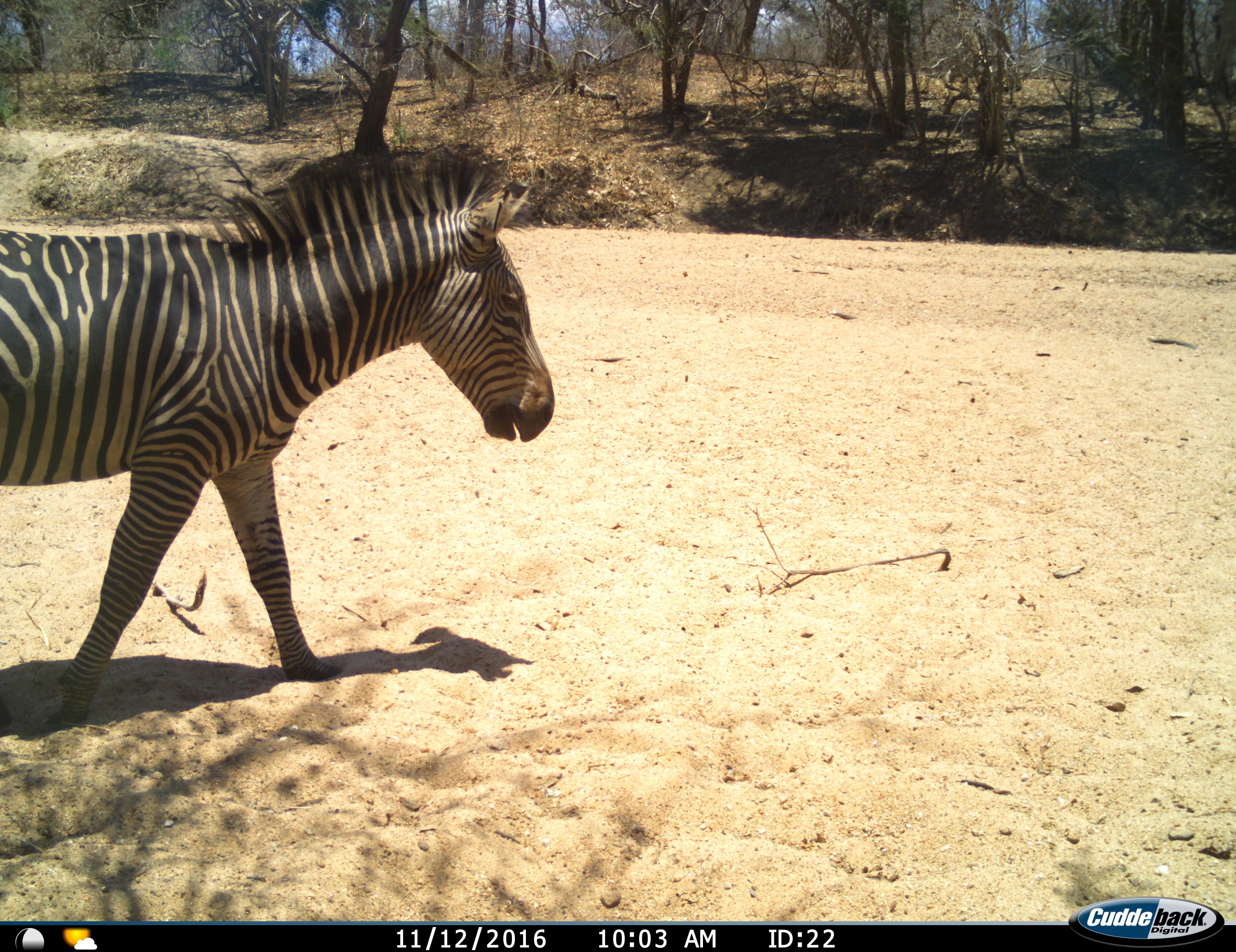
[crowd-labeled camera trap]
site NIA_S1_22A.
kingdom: Animalia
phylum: Chordata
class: Mammalia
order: Perissodactyla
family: Equidae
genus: Equus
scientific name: Equus quagga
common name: plains zebra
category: zebraplains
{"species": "zebraplains (plains zebra) (Equus quagga)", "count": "1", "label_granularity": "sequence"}